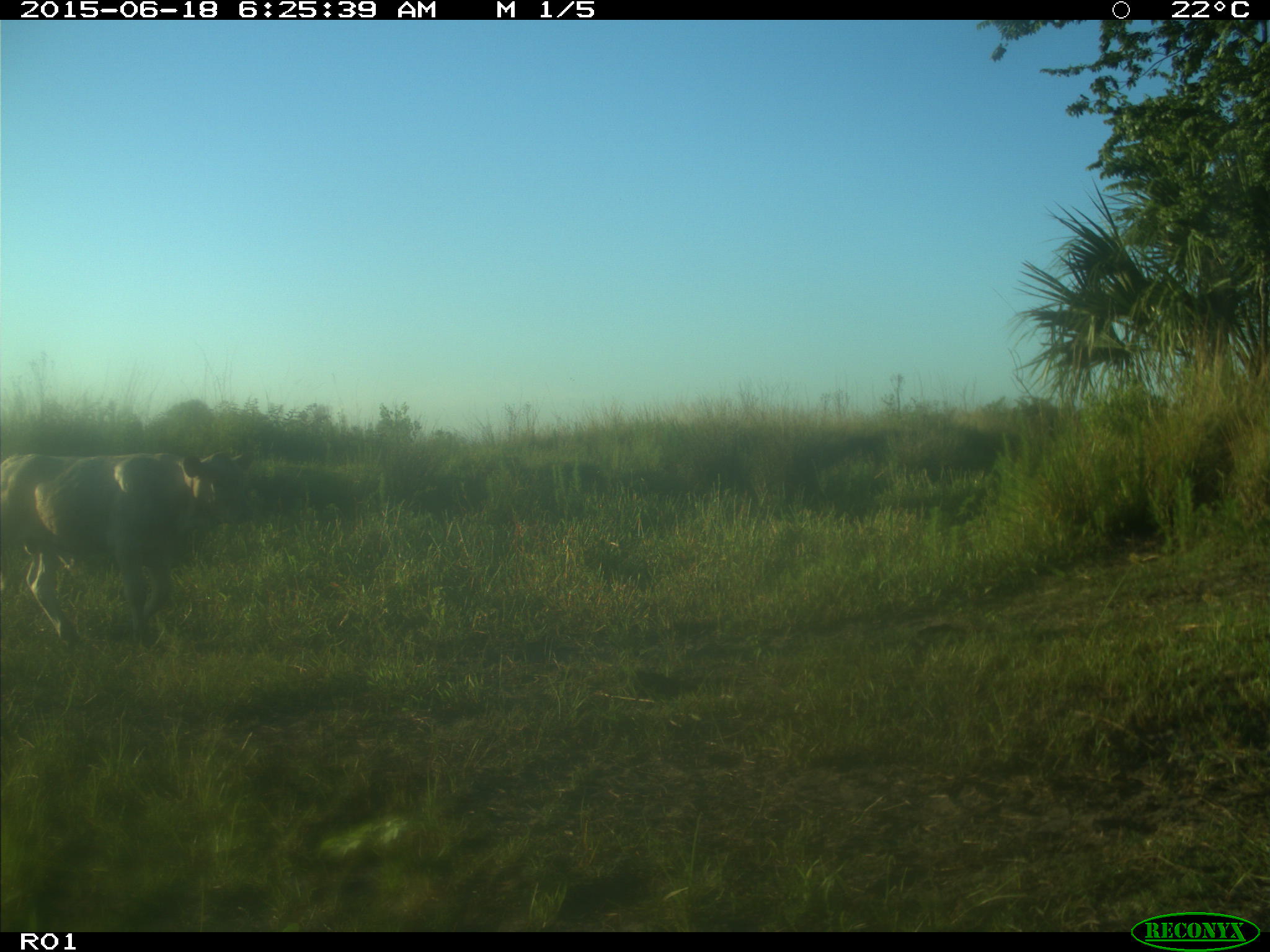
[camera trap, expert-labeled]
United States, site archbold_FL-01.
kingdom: Animalia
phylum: Chordata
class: Mammalia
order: Artiodactyla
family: Bovidae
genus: Bos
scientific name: Bos taurus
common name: domestic cow